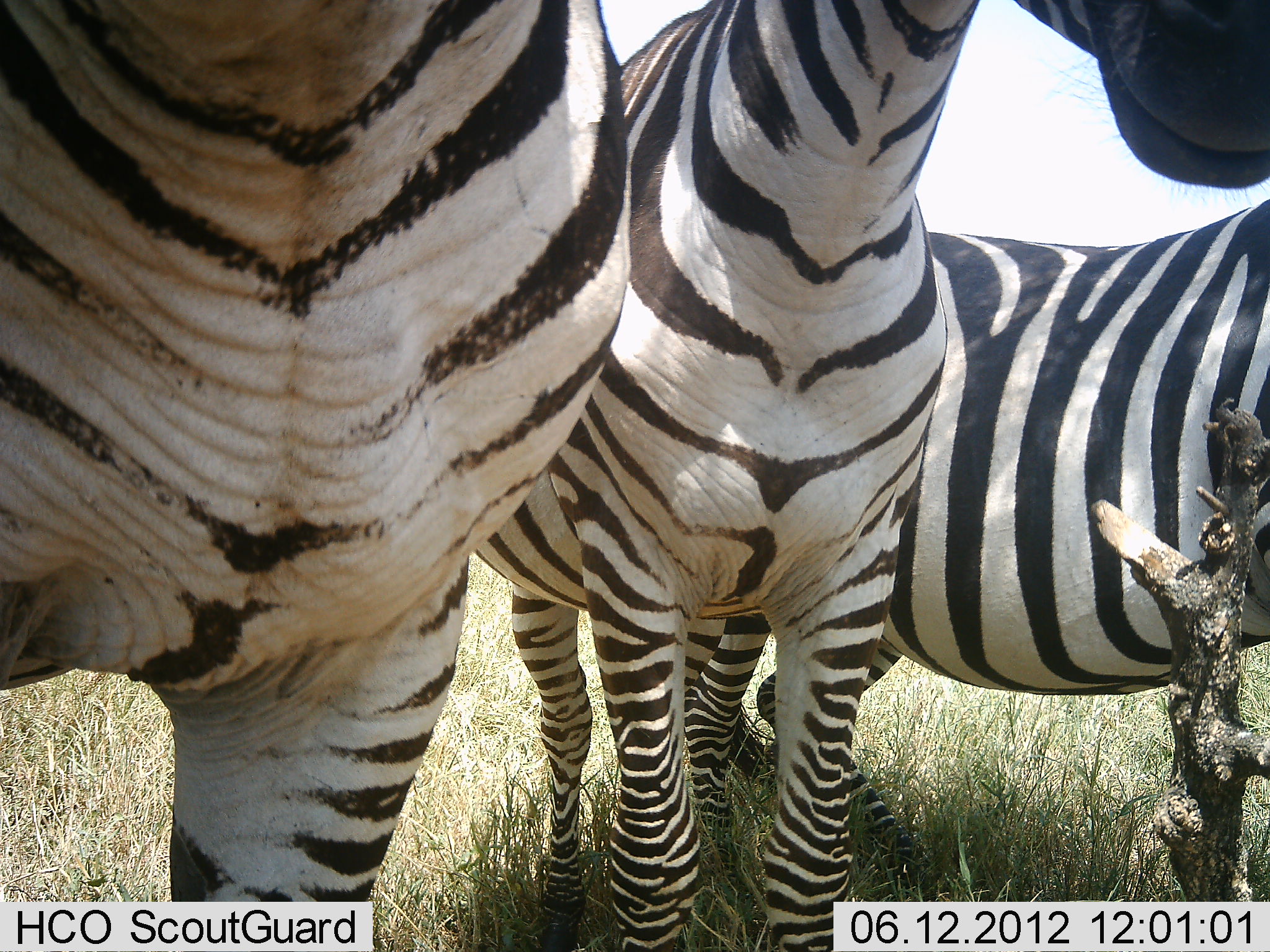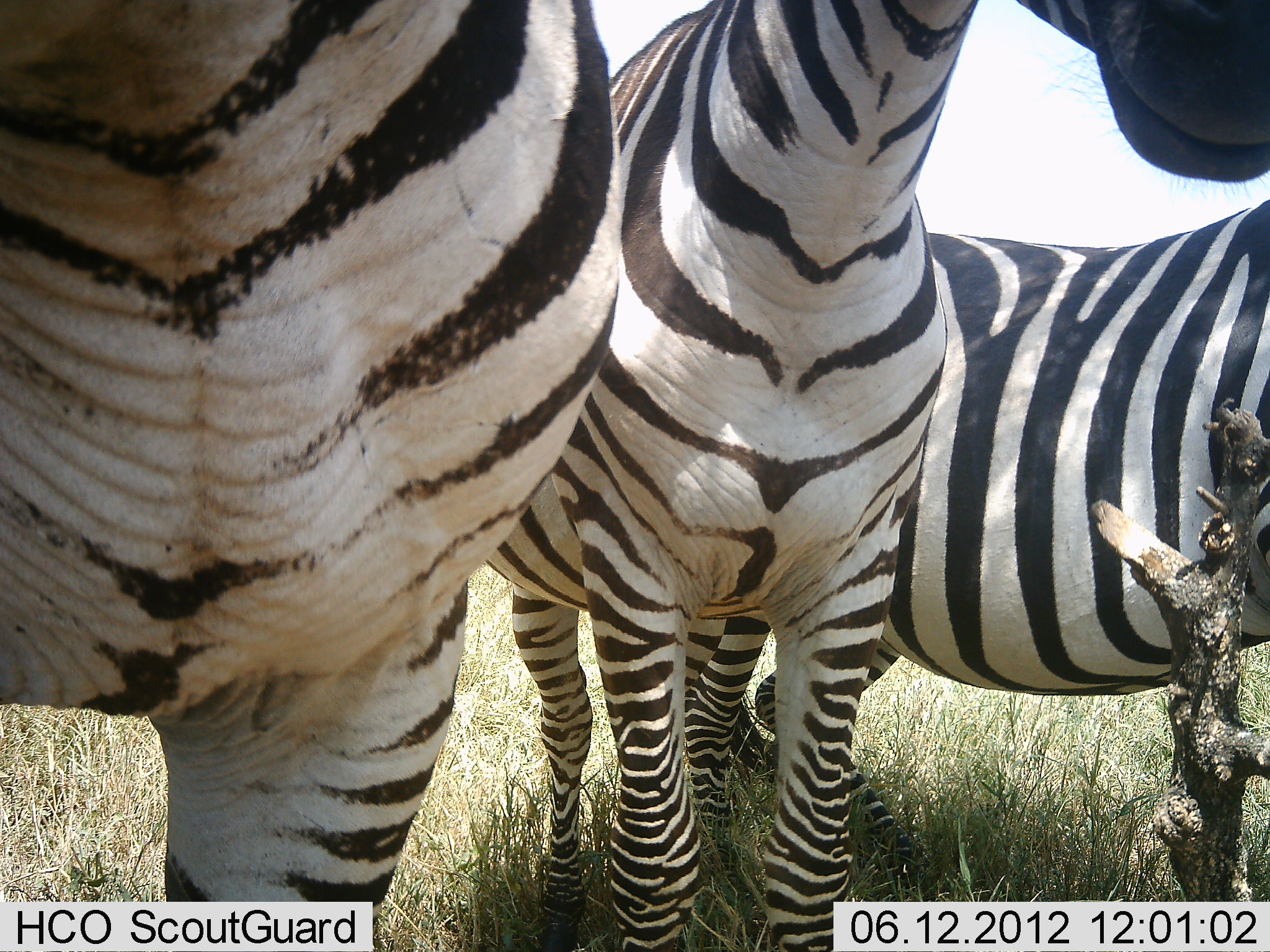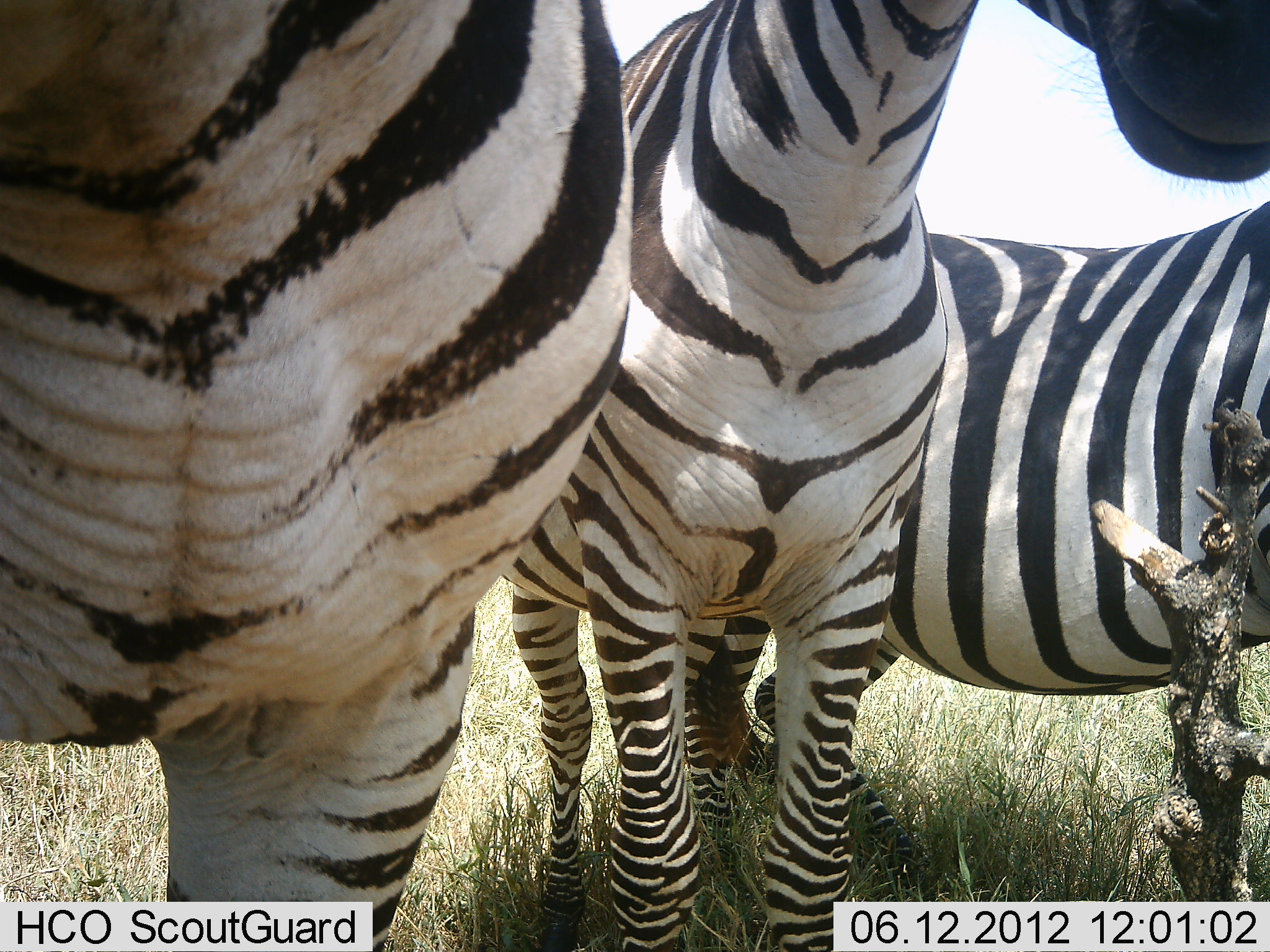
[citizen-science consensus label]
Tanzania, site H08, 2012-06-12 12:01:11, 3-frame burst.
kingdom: Animalia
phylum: Chordata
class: Mammalia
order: Perissodactyla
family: Equidae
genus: Equus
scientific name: Equus quagga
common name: plains zebra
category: zebra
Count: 3.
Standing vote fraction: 100%.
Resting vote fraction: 0%.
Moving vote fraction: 0%.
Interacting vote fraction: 10%.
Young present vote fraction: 0%.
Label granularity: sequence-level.